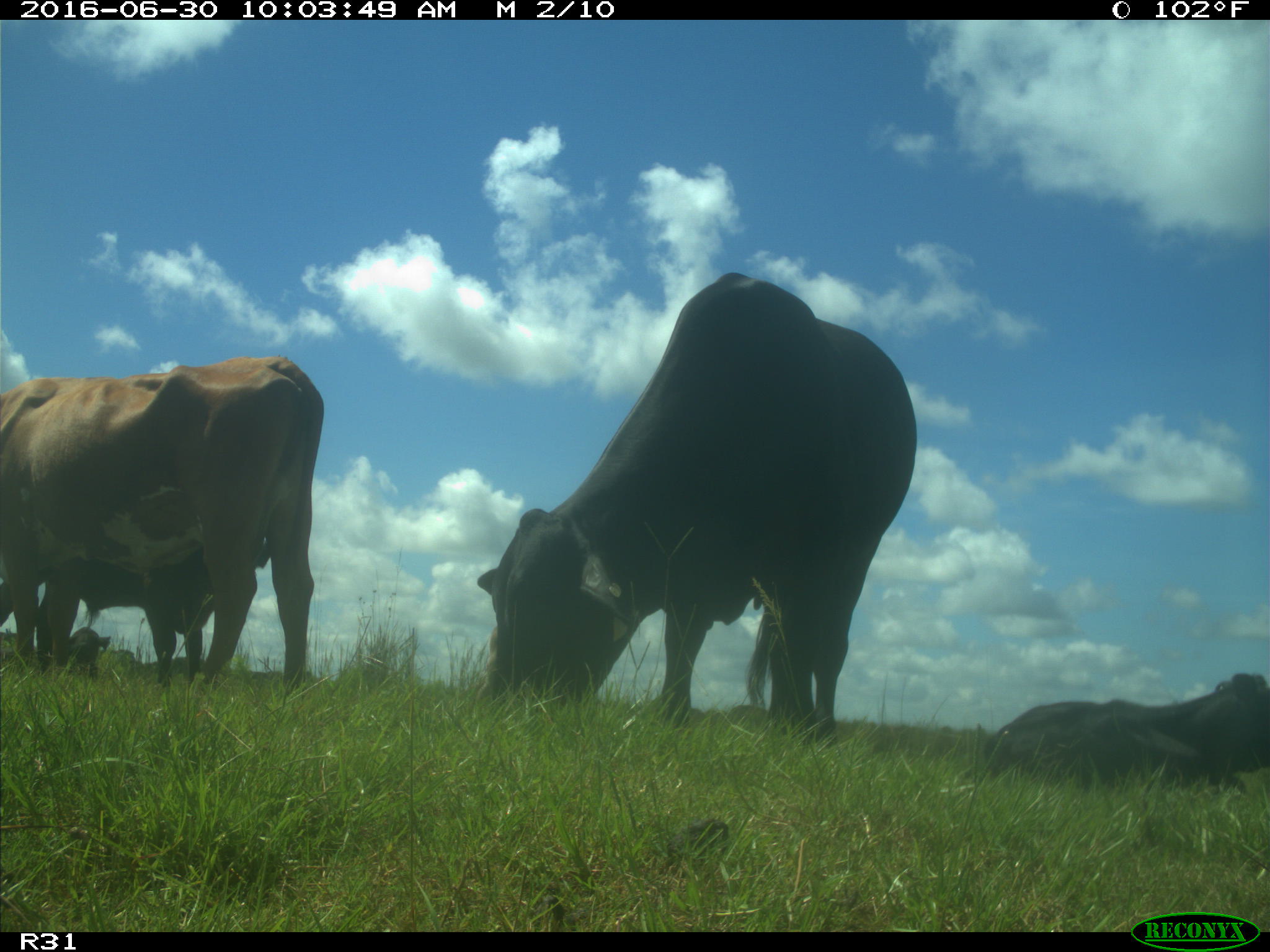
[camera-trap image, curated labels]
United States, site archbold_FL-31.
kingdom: Animalia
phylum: Chordata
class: Mammalia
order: Artiodactyla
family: Bovidae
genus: Bos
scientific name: Bos taurus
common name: domestic cow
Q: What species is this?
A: Bos taurus (domestic cow).